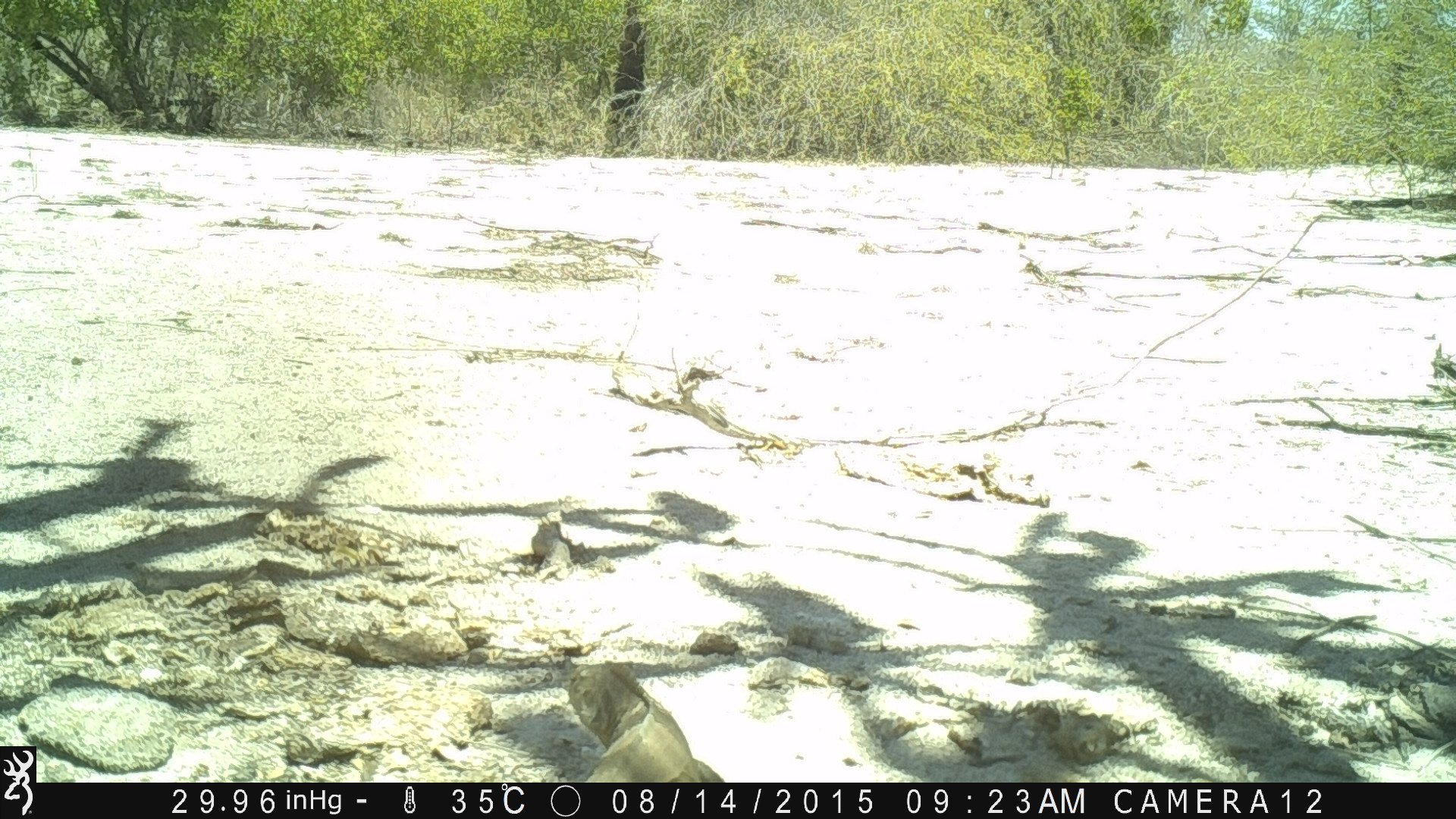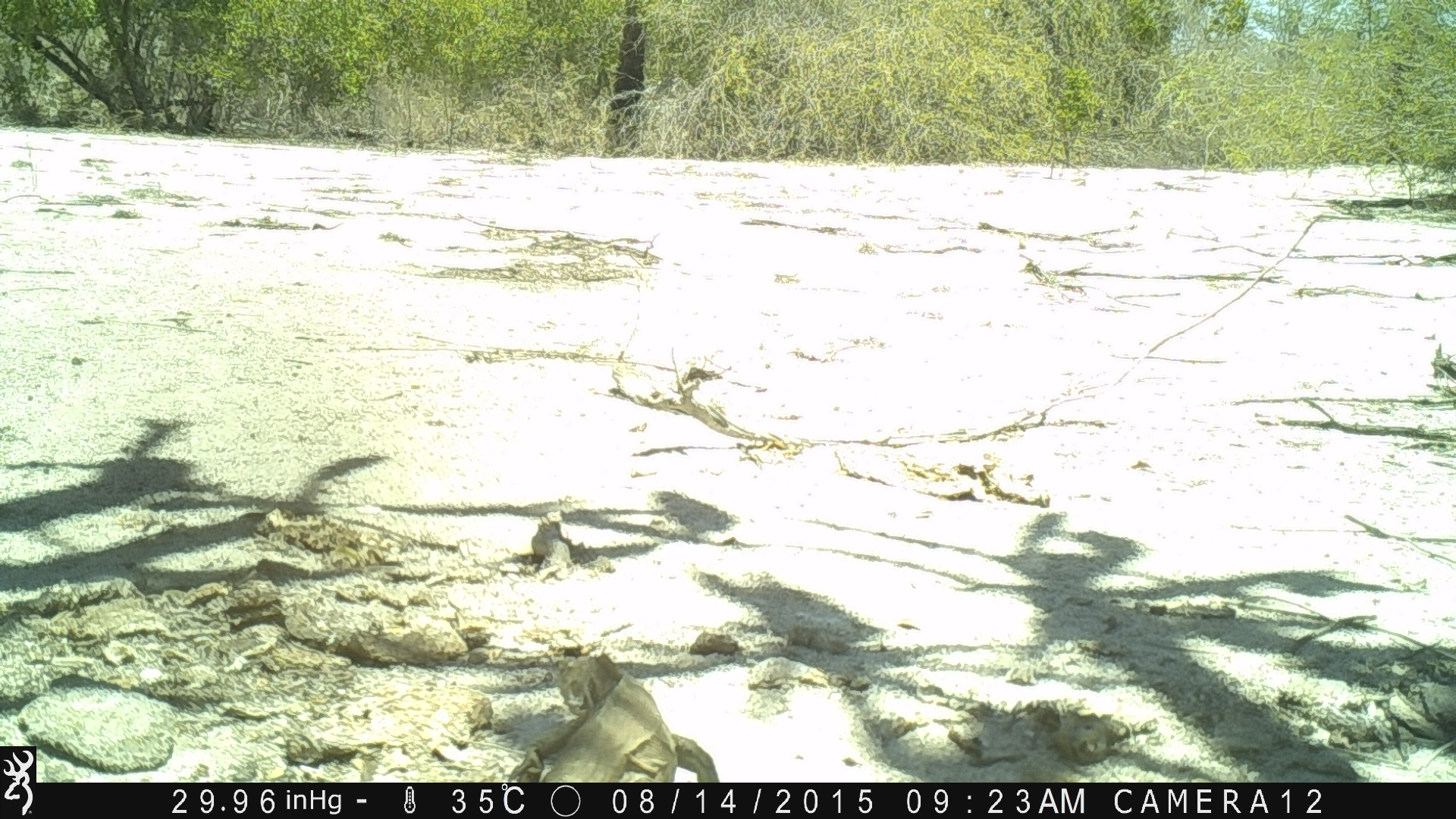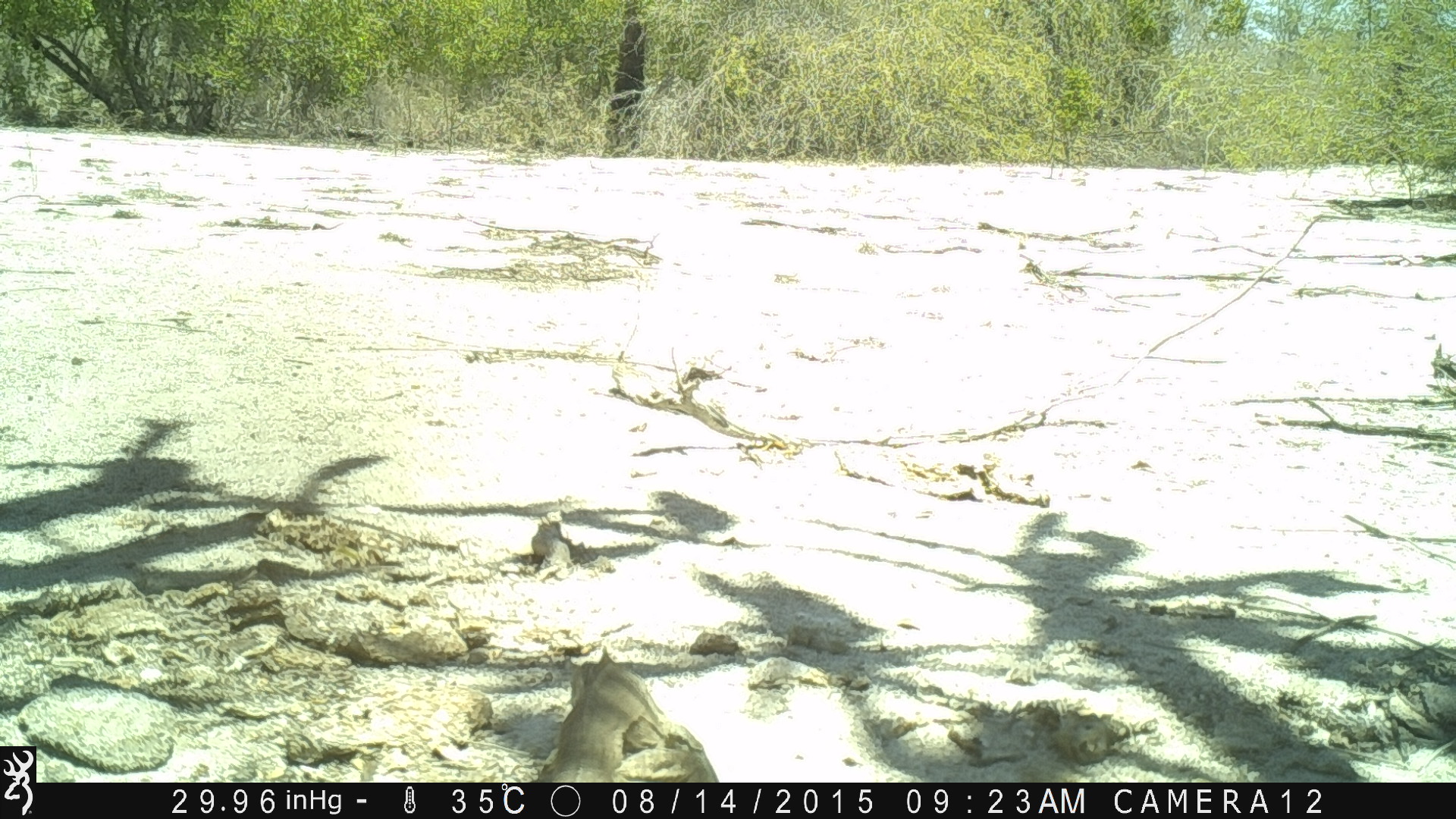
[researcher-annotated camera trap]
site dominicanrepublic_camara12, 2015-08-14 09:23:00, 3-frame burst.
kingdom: Animalia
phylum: Chordata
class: Reptilia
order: Squamata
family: Iguanidae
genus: Iguana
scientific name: Iguana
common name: typical iguanas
Iguana (typical iguanas).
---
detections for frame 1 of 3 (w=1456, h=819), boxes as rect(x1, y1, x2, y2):
iguana: rect(549, 658, 723, 784)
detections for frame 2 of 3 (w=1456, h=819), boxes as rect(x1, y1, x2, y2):
iguana: rect(503, 651, 706, 782)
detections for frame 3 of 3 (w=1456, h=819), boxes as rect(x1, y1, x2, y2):
iguana: rect(532, 648, 717, 783)